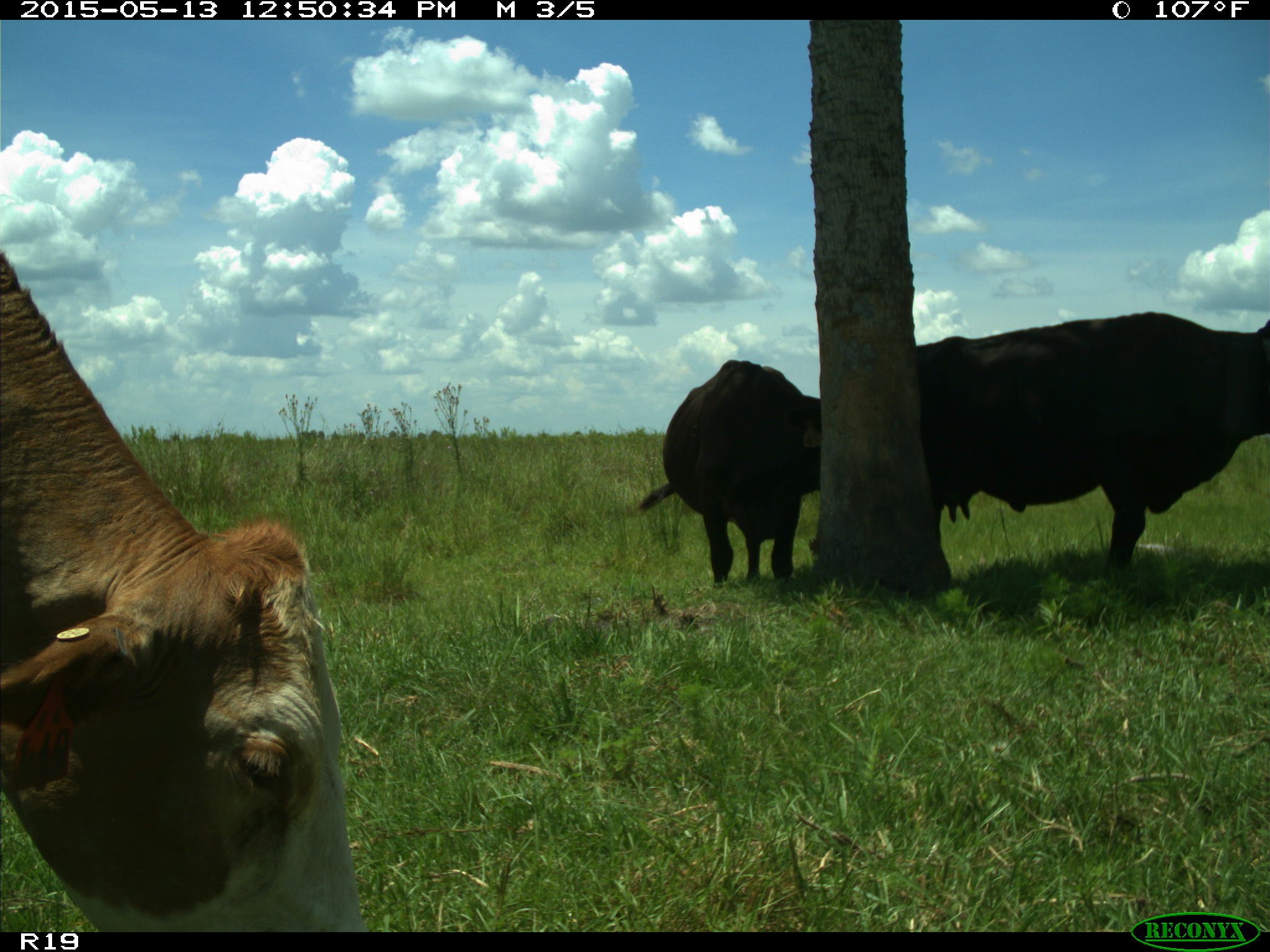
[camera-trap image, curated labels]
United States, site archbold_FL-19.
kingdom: Animalia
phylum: Chordata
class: Mammalia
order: Artiodactyla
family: Bovidae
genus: Bos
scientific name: Bos taurus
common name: domestic cow